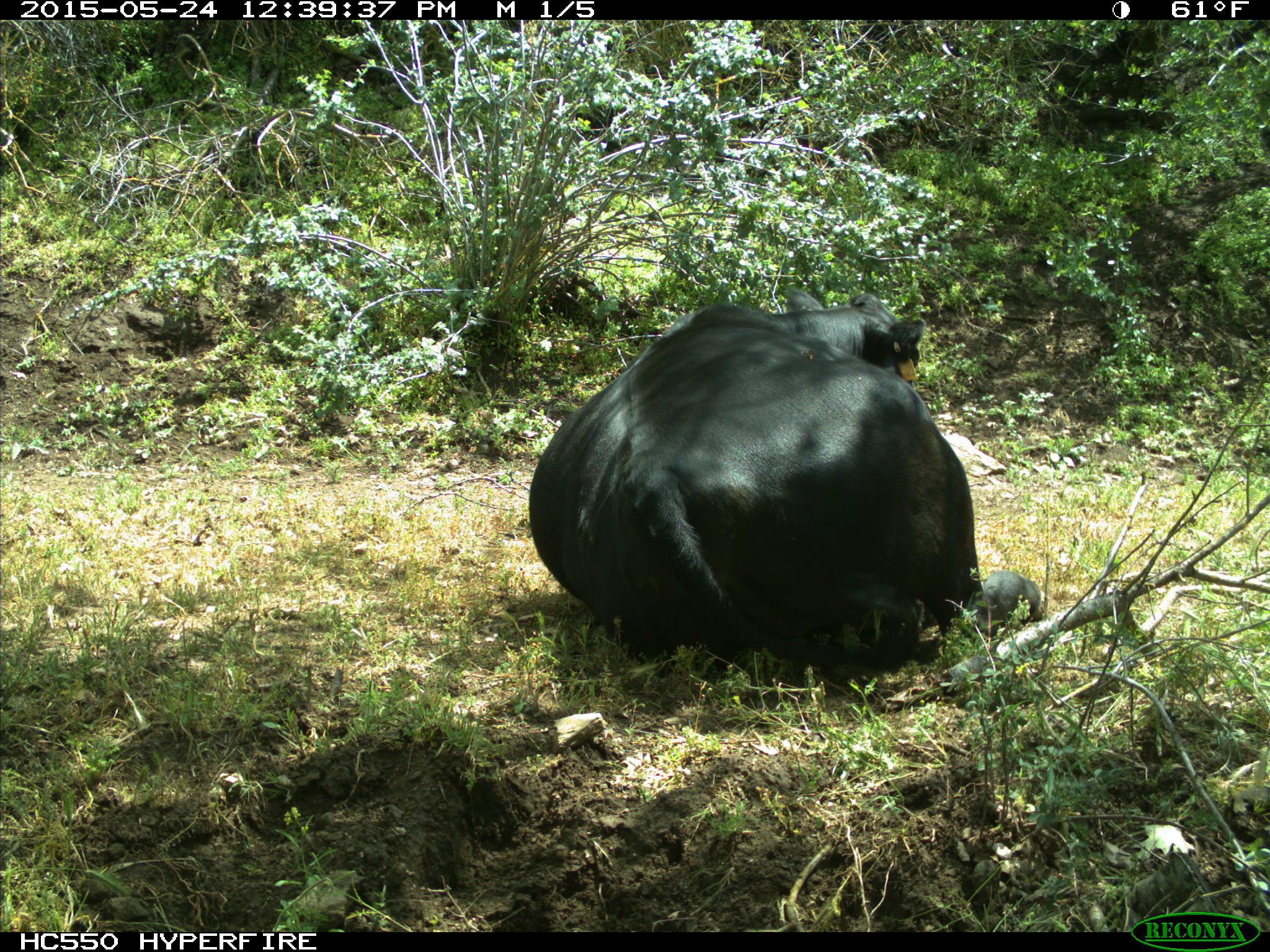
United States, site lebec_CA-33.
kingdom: Animalia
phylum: Chordata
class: Mammalia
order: Artiodactyla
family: Bovidae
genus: Bos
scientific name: Bos taurus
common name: domestic cow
Bos taurus (domestic cow).